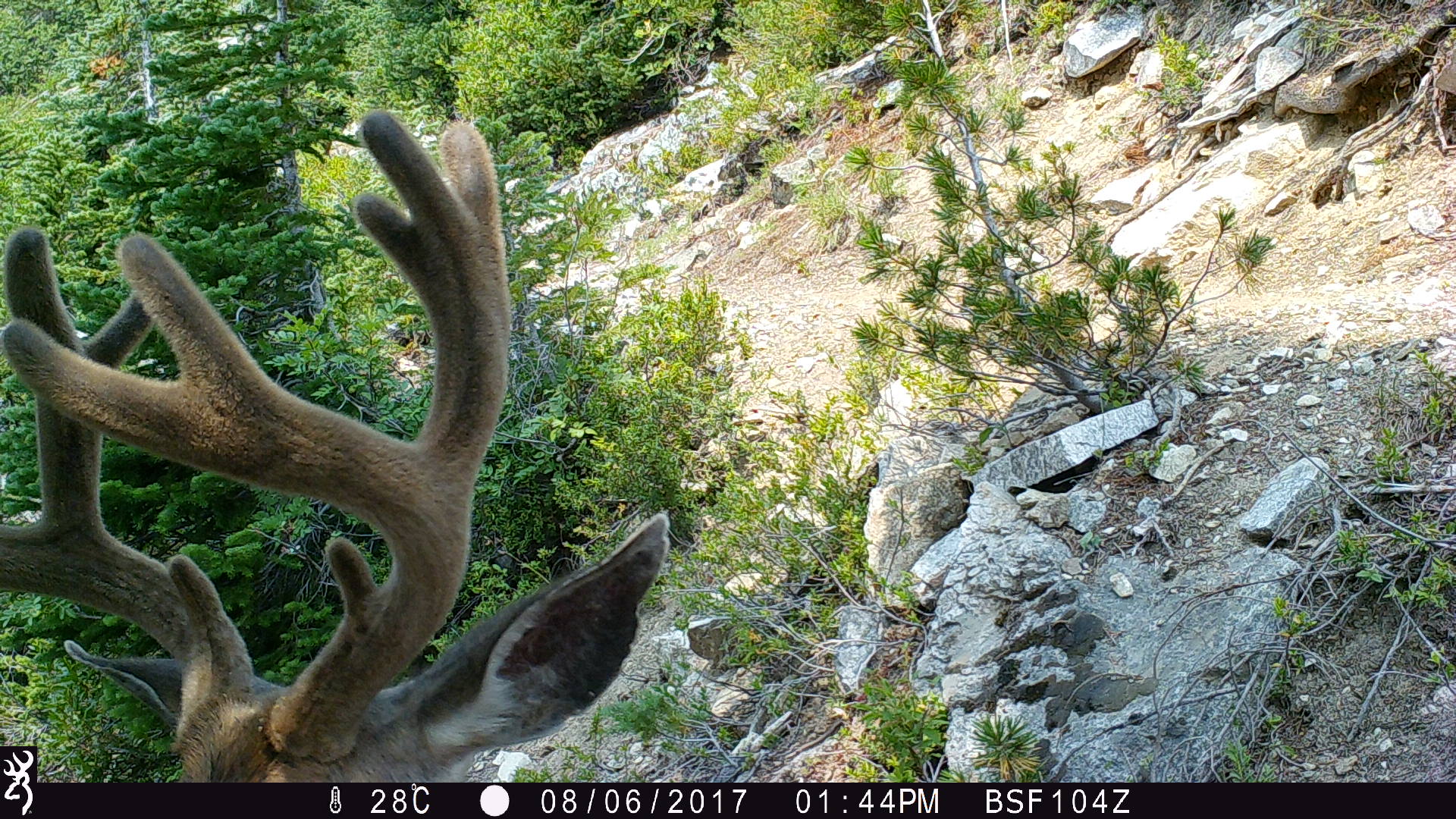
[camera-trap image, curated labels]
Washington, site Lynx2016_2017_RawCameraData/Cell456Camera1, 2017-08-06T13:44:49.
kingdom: Animalia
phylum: Chordata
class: Mammalia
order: Artiodactyla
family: Cervidae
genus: Odocoileus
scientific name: Odocoileus hemionus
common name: mule deer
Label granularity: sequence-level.